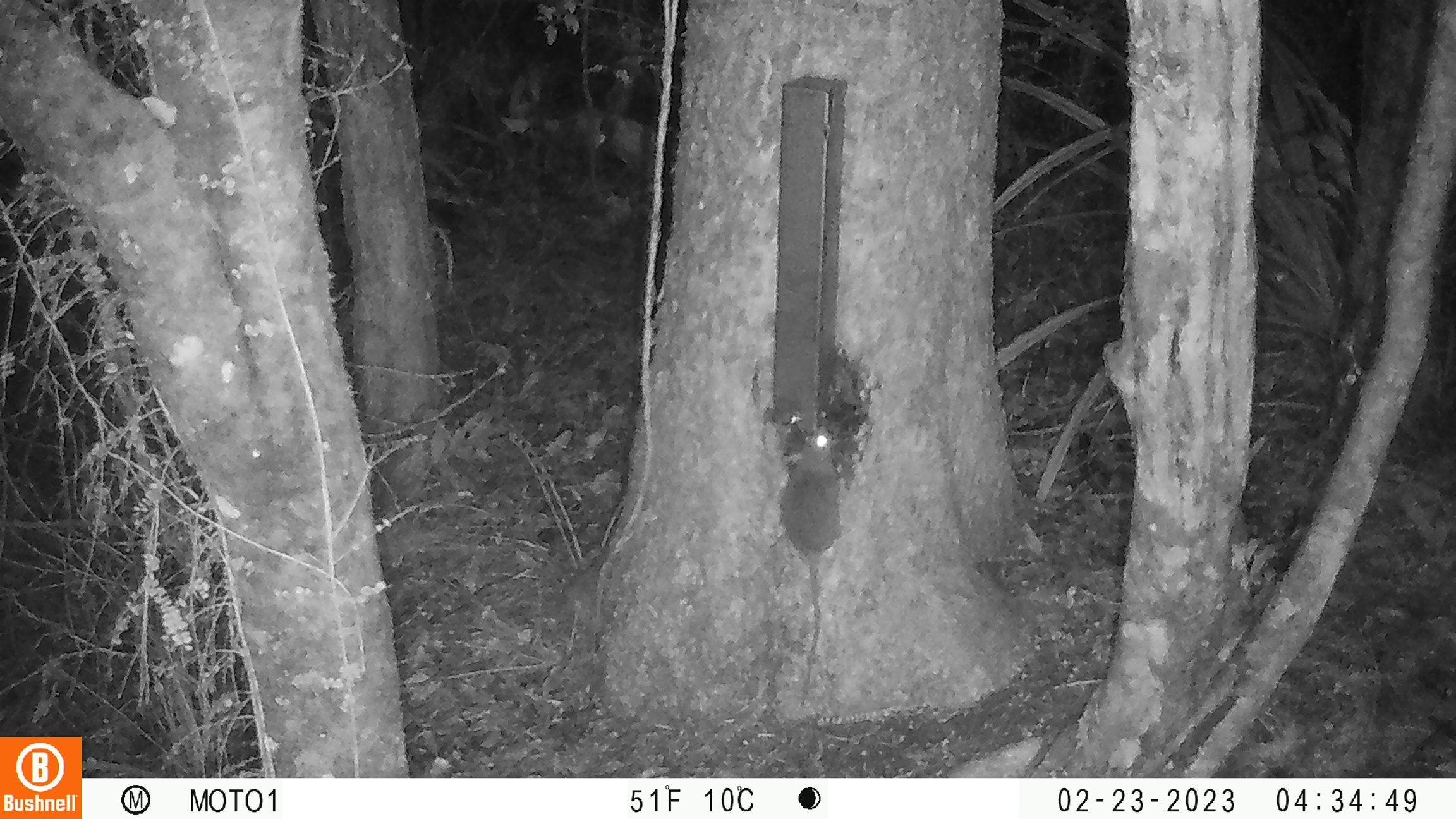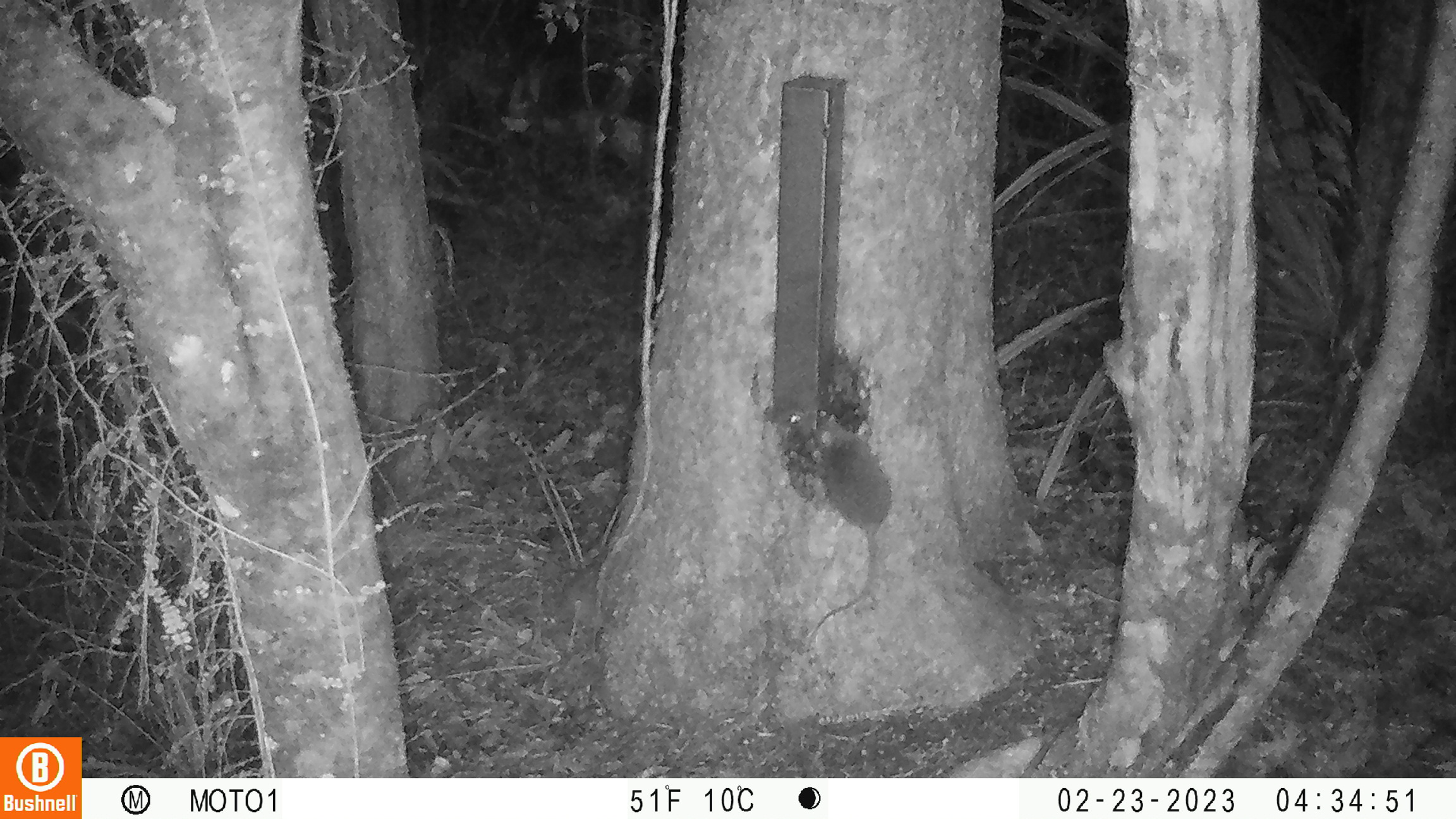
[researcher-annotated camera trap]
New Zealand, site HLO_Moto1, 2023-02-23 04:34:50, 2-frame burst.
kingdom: Animalia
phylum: Chordata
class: Mammalia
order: Rodentia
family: Muridae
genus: Rattus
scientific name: Rattus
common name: rat